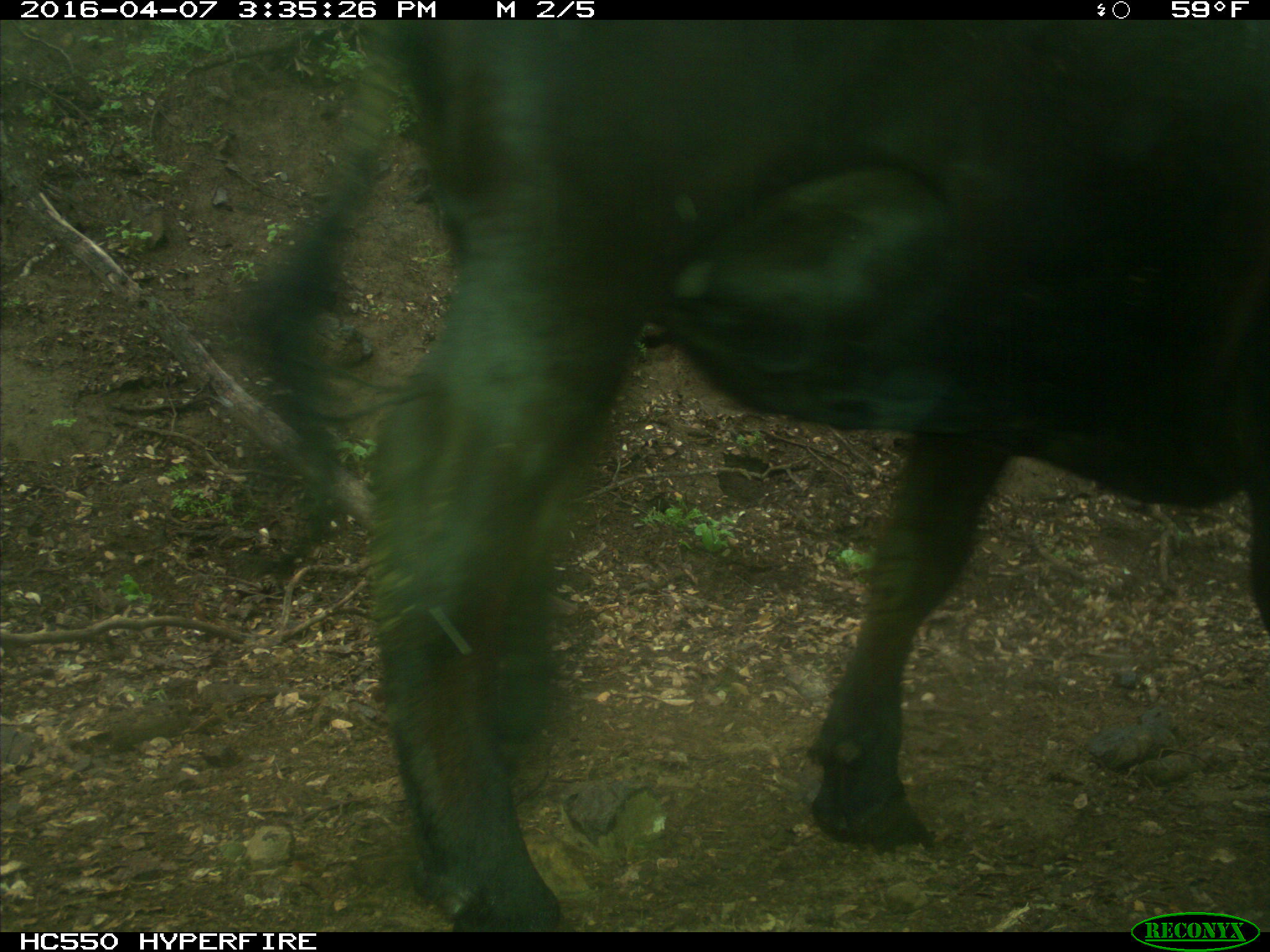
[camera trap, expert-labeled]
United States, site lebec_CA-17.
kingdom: Animalia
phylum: Chordata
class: Mammalia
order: Artiodactyla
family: Bovidae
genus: Bos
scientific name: Bos taurus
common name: domestic cow